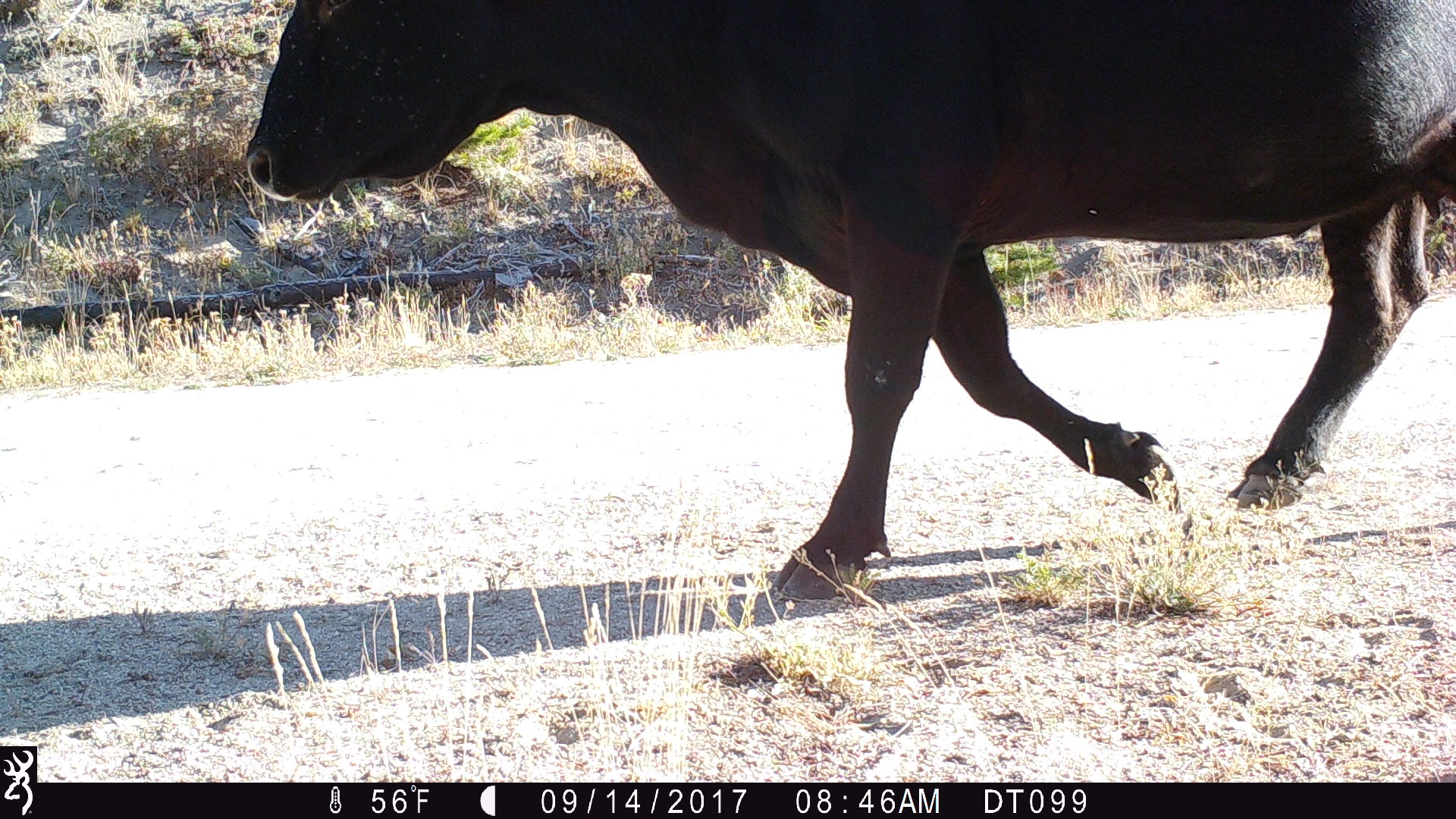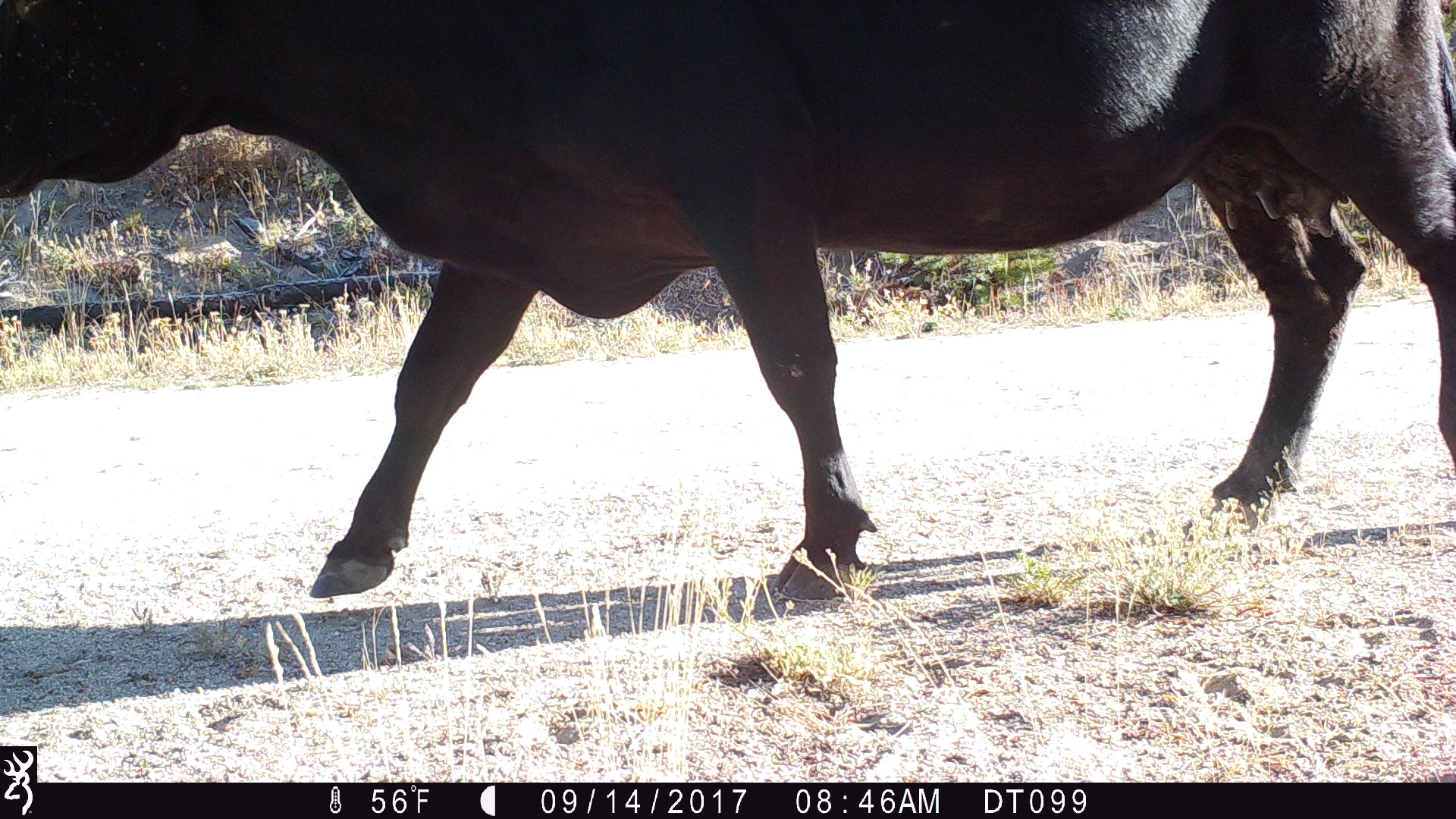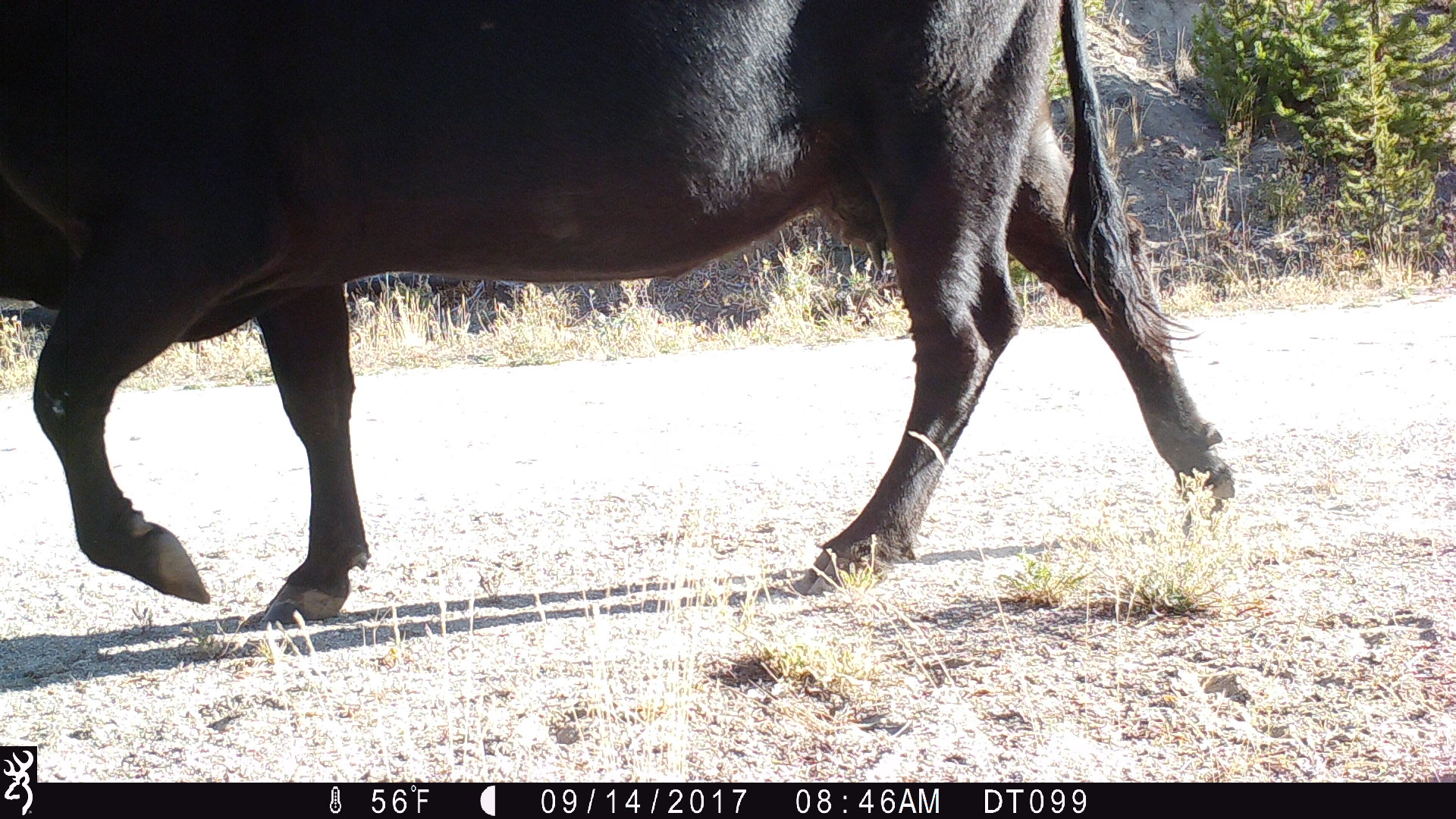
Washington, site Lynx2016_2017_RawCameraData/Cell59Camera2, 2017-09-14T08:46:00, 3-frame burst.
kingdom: Animalia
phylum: Chordata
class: Mammalia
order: Artiodactyla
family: Bovidae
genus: Bos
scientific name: Bos taurus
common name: domestic cattle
Domestic cattle (Bos taurus). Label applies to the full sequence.